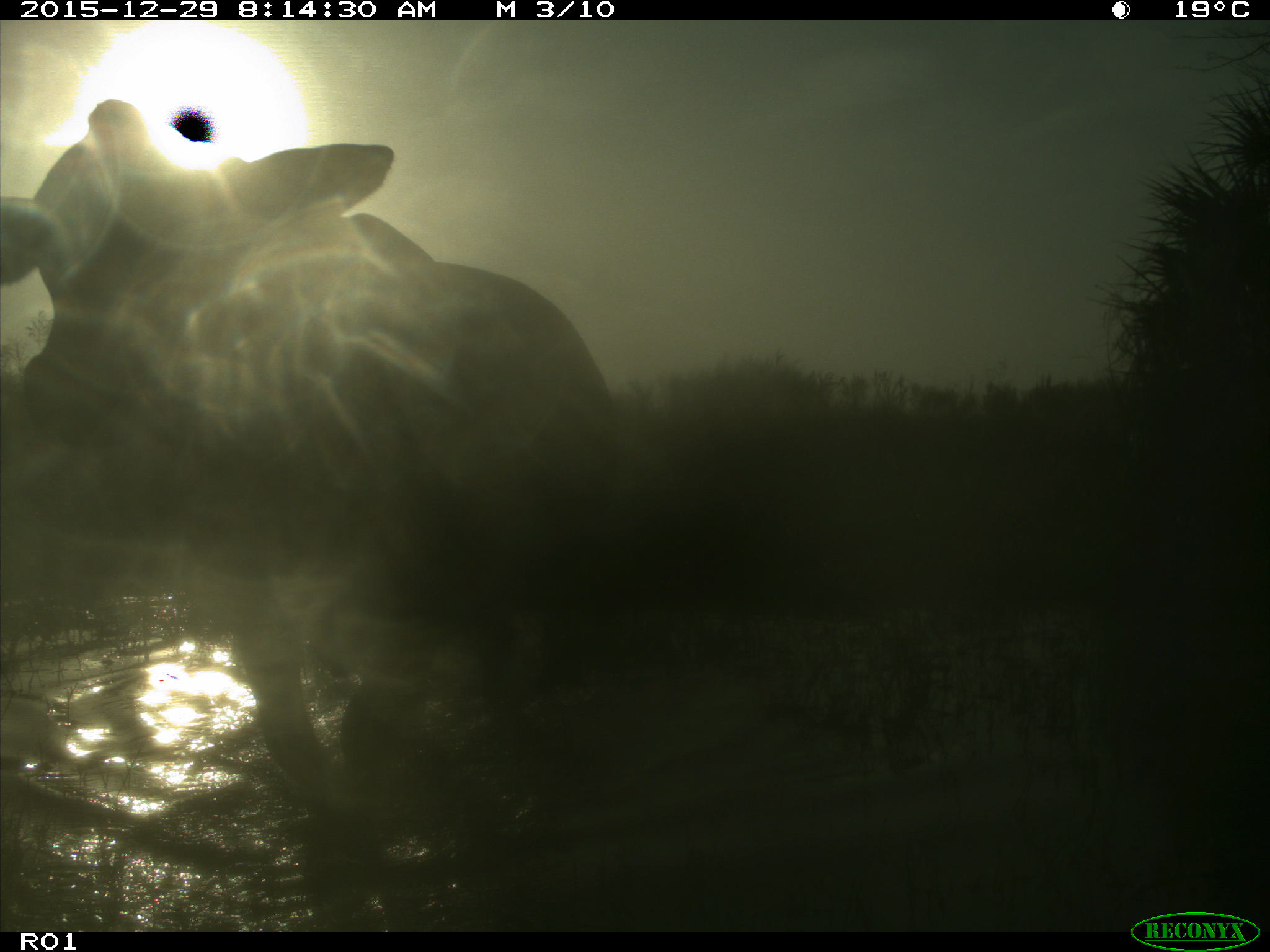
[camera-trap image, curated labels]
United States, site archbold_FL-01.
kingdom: Animalia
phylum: Chordata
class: Mammalia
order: Artiodactyla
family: Bovidae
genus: Bos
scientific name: Bos taurus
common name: domestic cow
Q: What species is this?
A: Bos taurus (domestic cow).